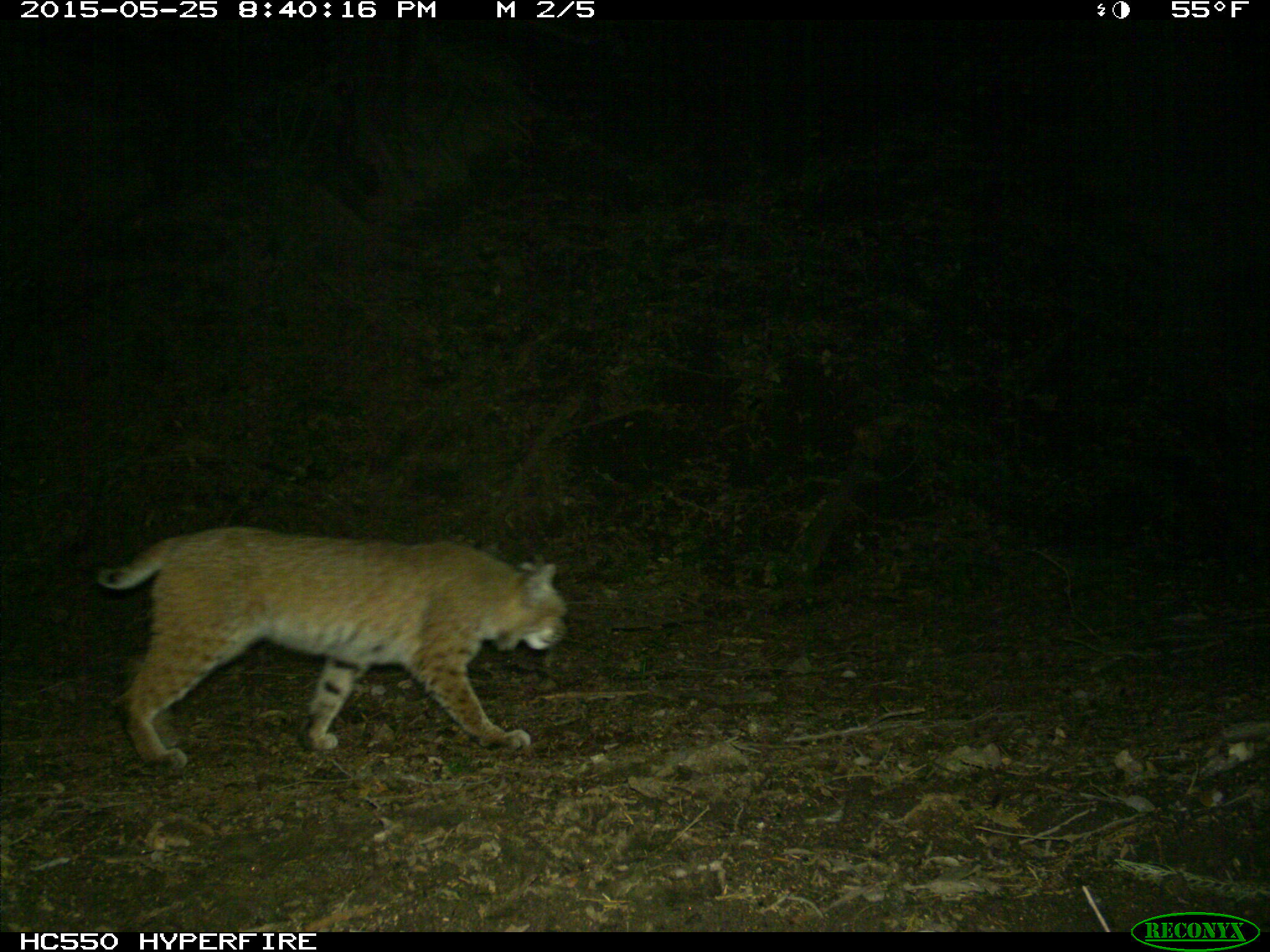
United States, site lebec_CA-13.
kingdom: Animalia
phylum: Chordata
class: Mammalia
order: Carnivora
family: Felidae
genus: Lynx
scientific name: Lynx rufus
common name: bobcat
Lynx rufus (bobcat).